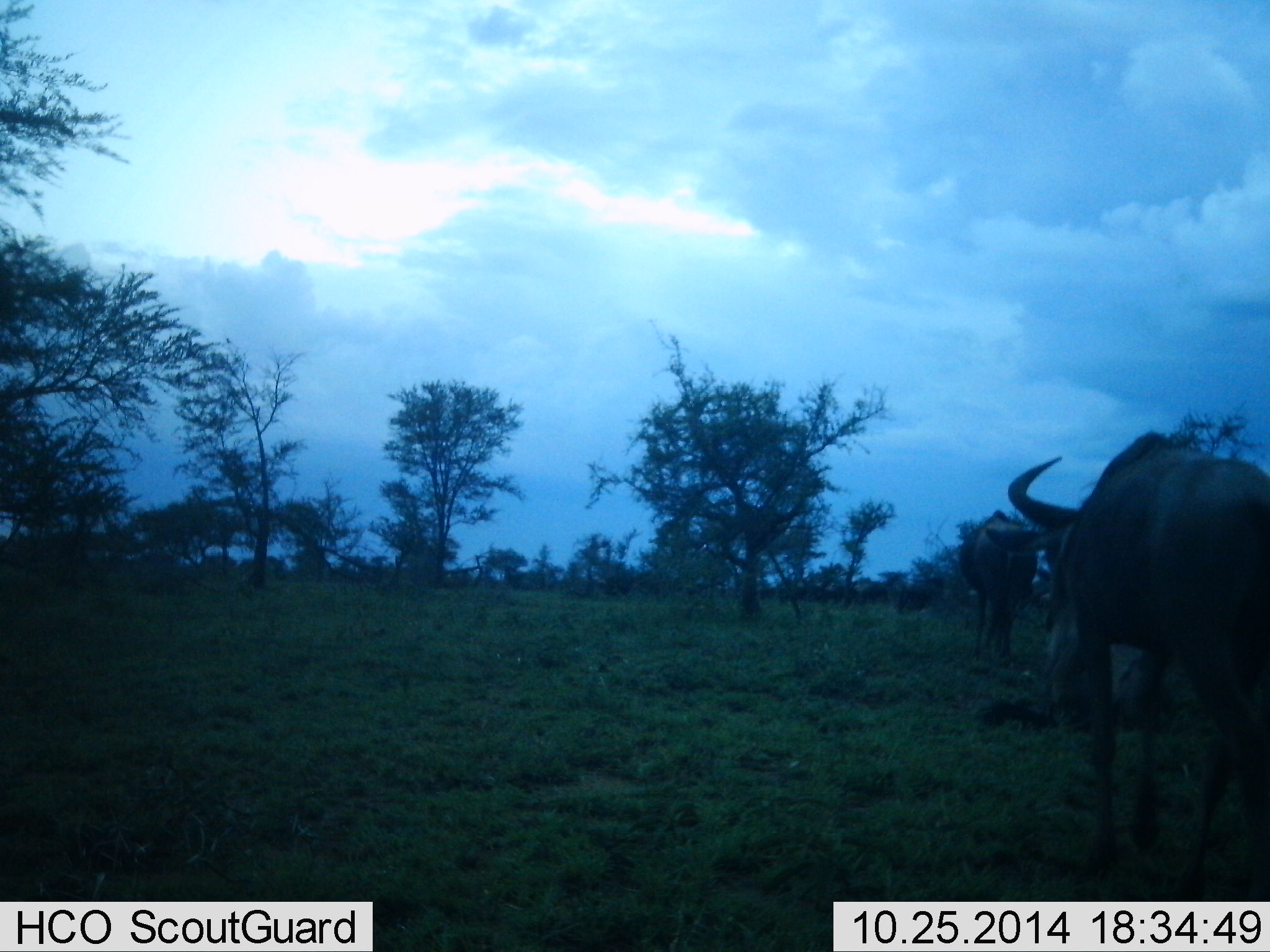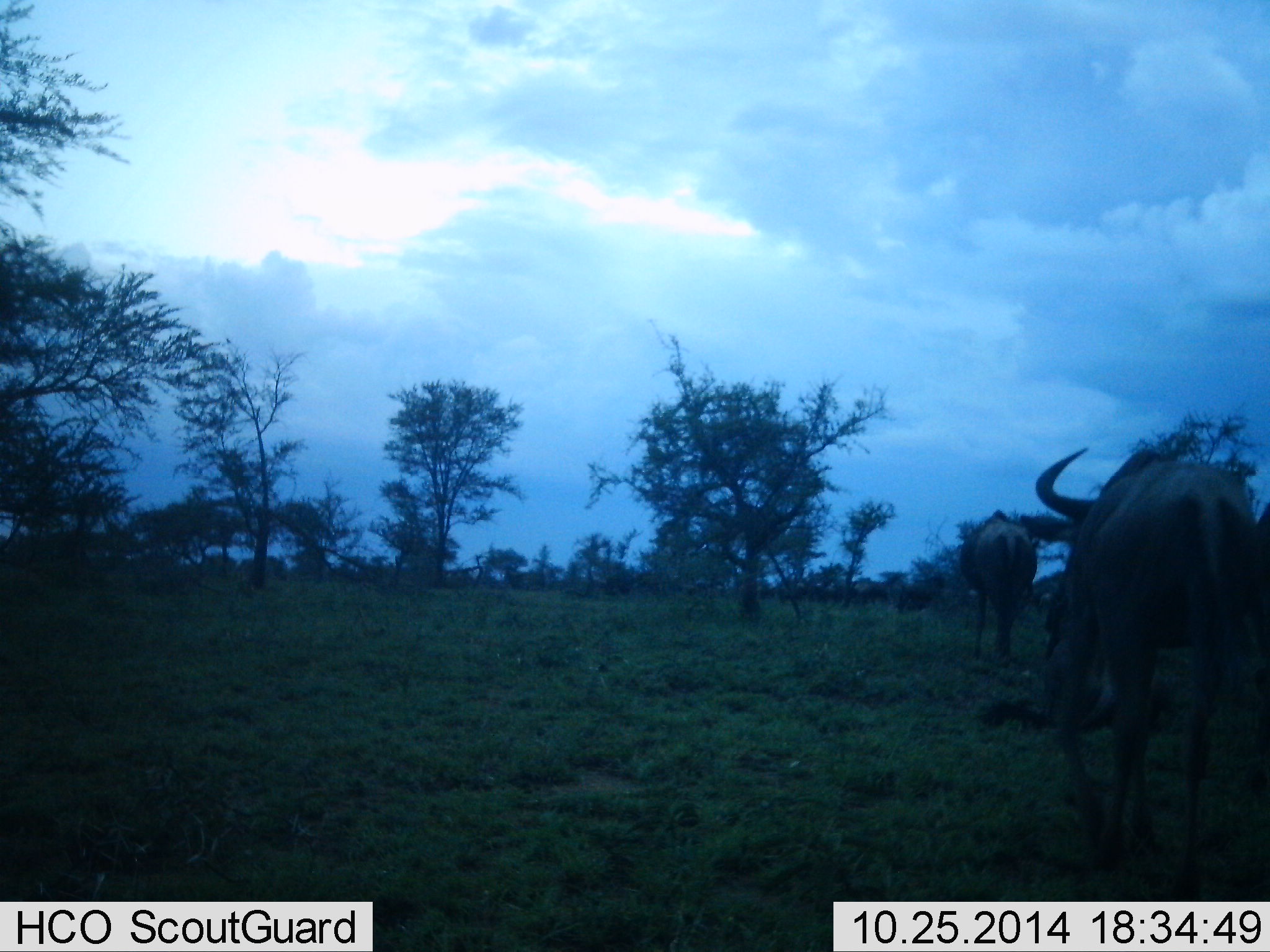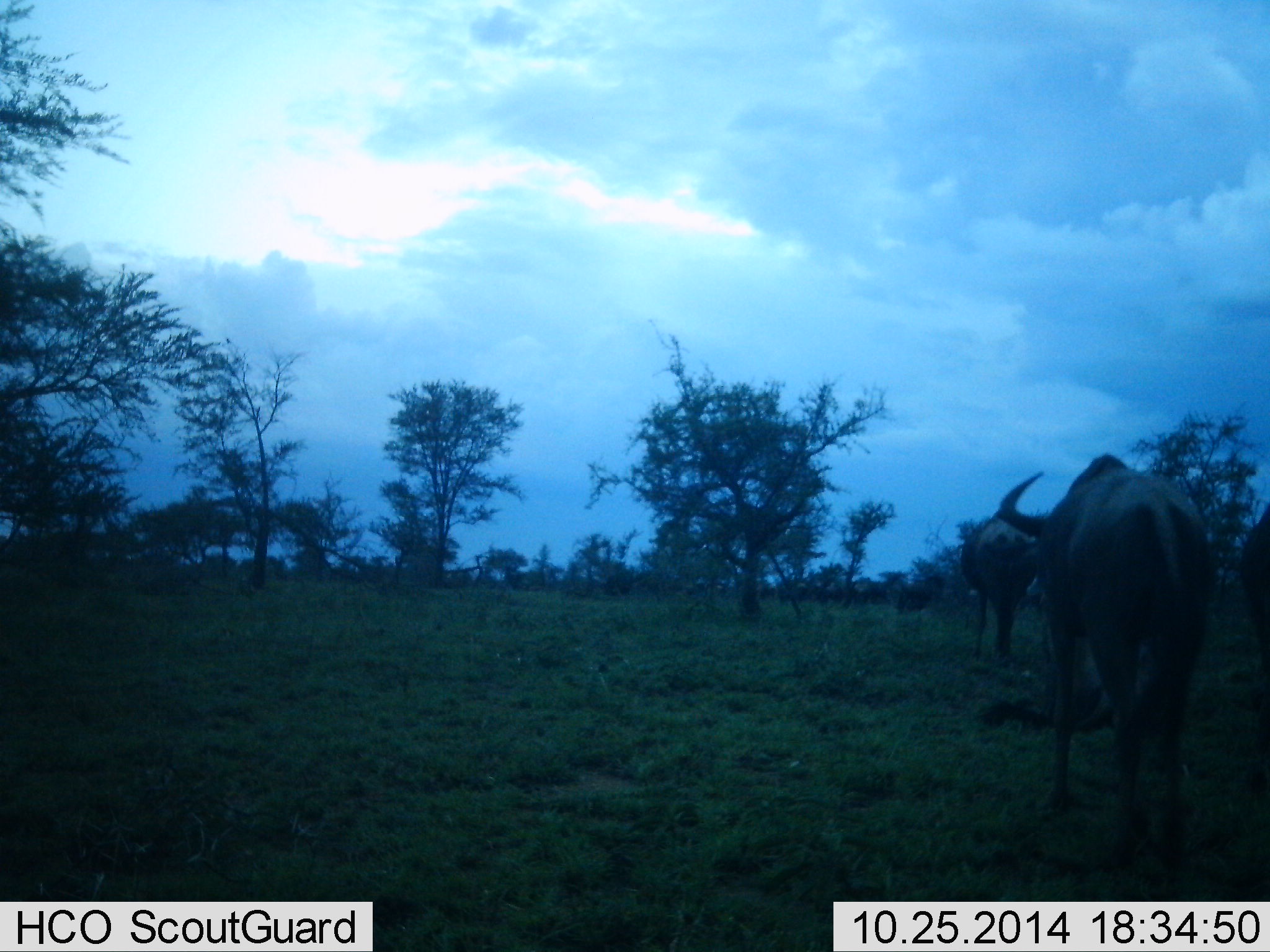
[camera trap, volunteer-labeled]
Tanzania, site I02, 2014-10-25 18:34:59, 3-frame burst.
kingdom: Animalia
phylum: Chordata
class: Mammalia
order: Artiodactyla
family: Bovidae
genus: Connochaetes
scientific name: Connochaetes taurinus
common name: blue wildebeest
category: wildebeest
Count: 2.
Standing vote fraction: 30%.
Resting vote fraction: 20%.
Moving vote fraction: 90%.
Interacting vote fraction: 0%.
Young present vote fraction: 0%.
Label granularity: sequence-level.